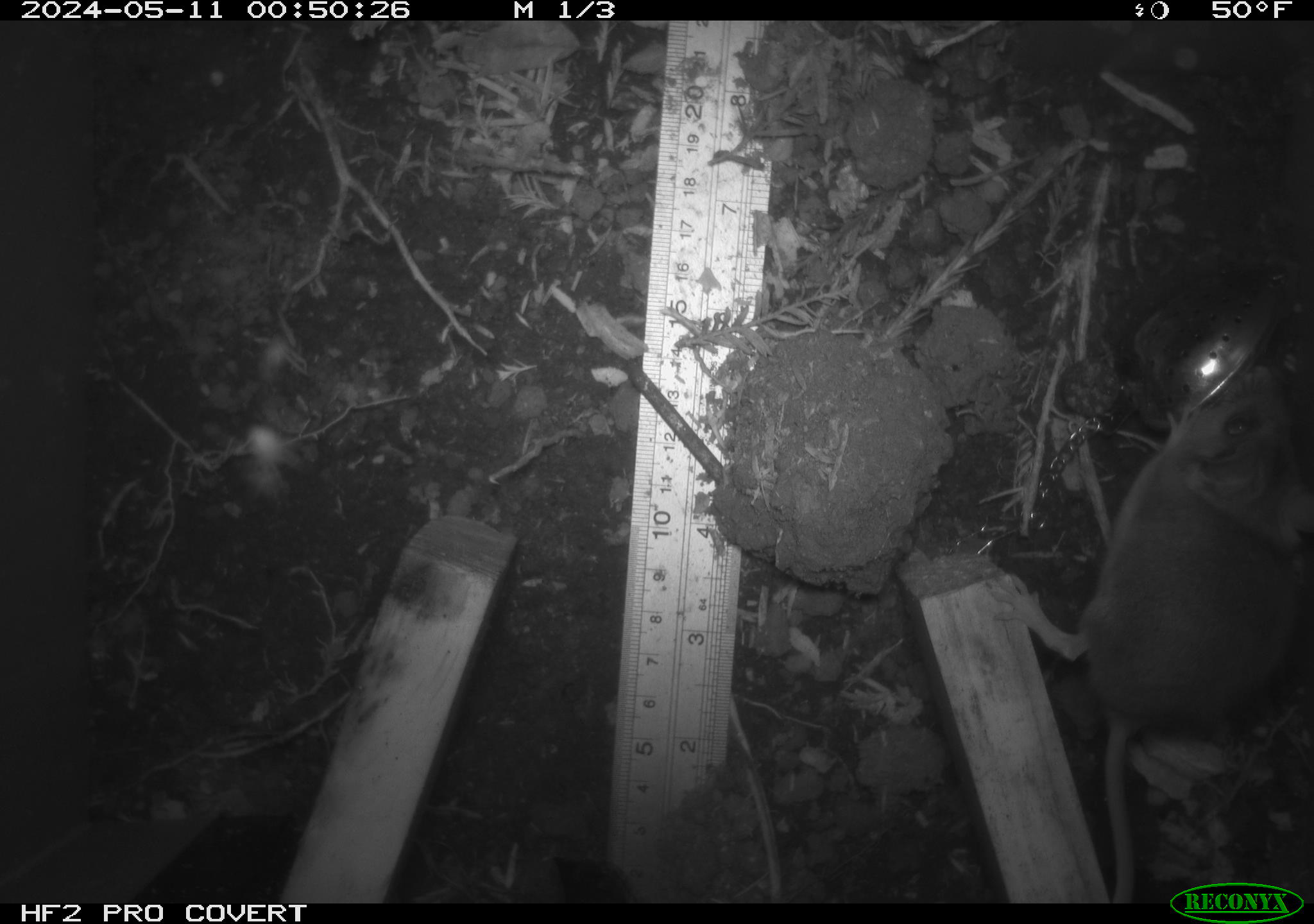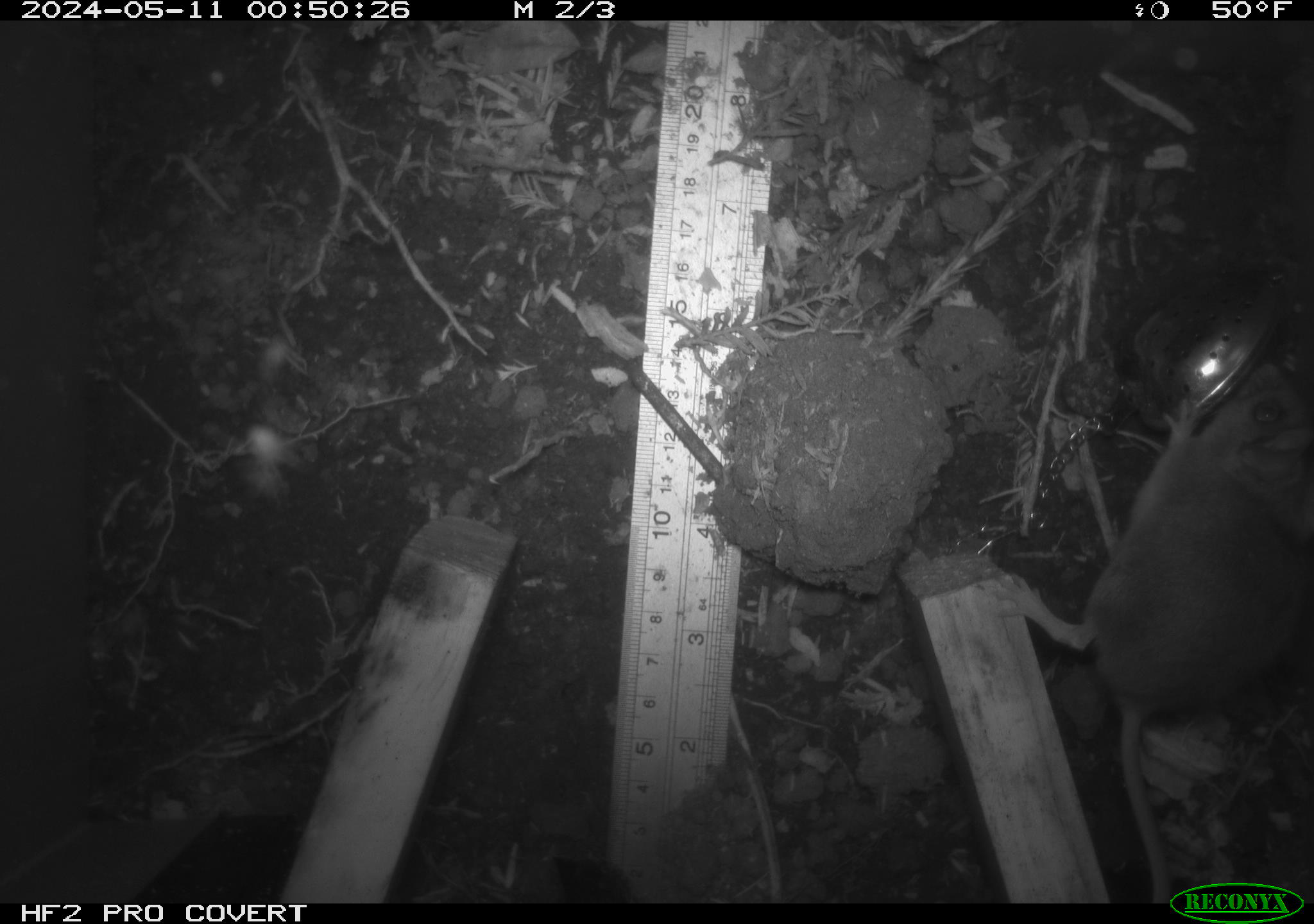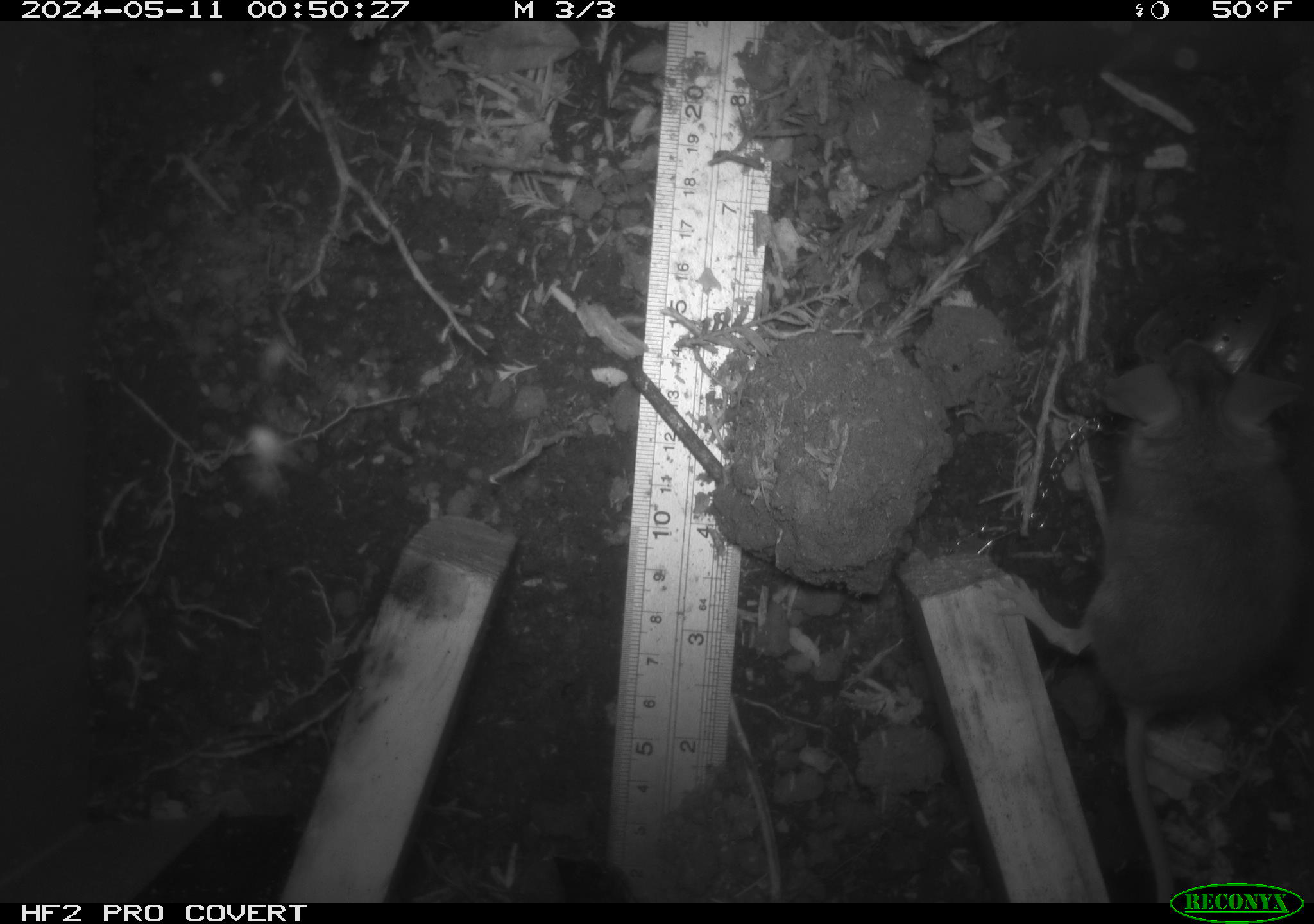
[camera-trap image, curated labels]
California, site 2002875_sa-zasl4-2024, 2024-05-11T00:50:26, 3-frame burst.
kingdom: Animalia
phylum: Chordata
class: Mammalia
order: Rodentia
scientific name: Rodentia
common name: mouse species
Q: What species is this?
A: Mouse species (Rodentia).